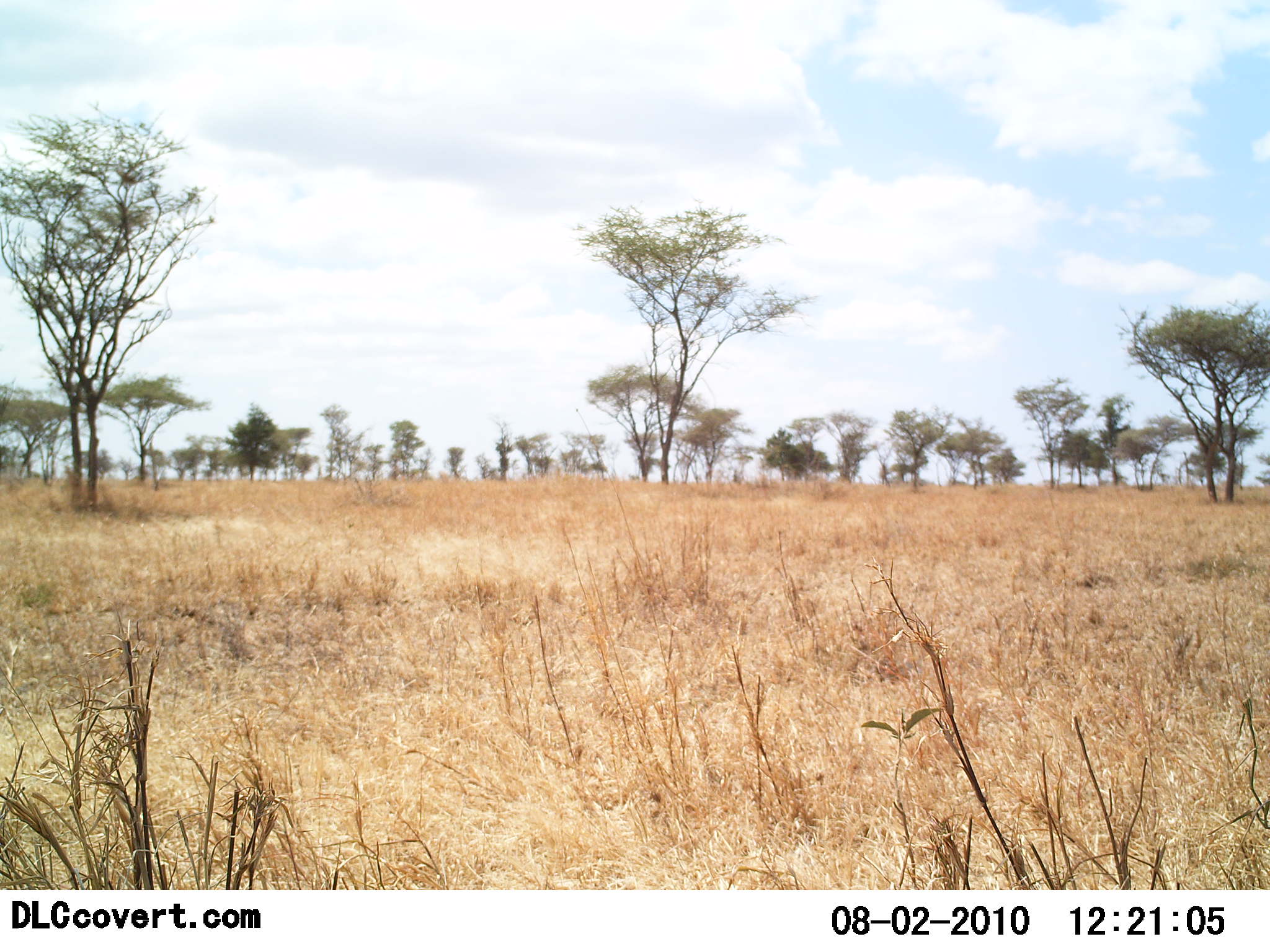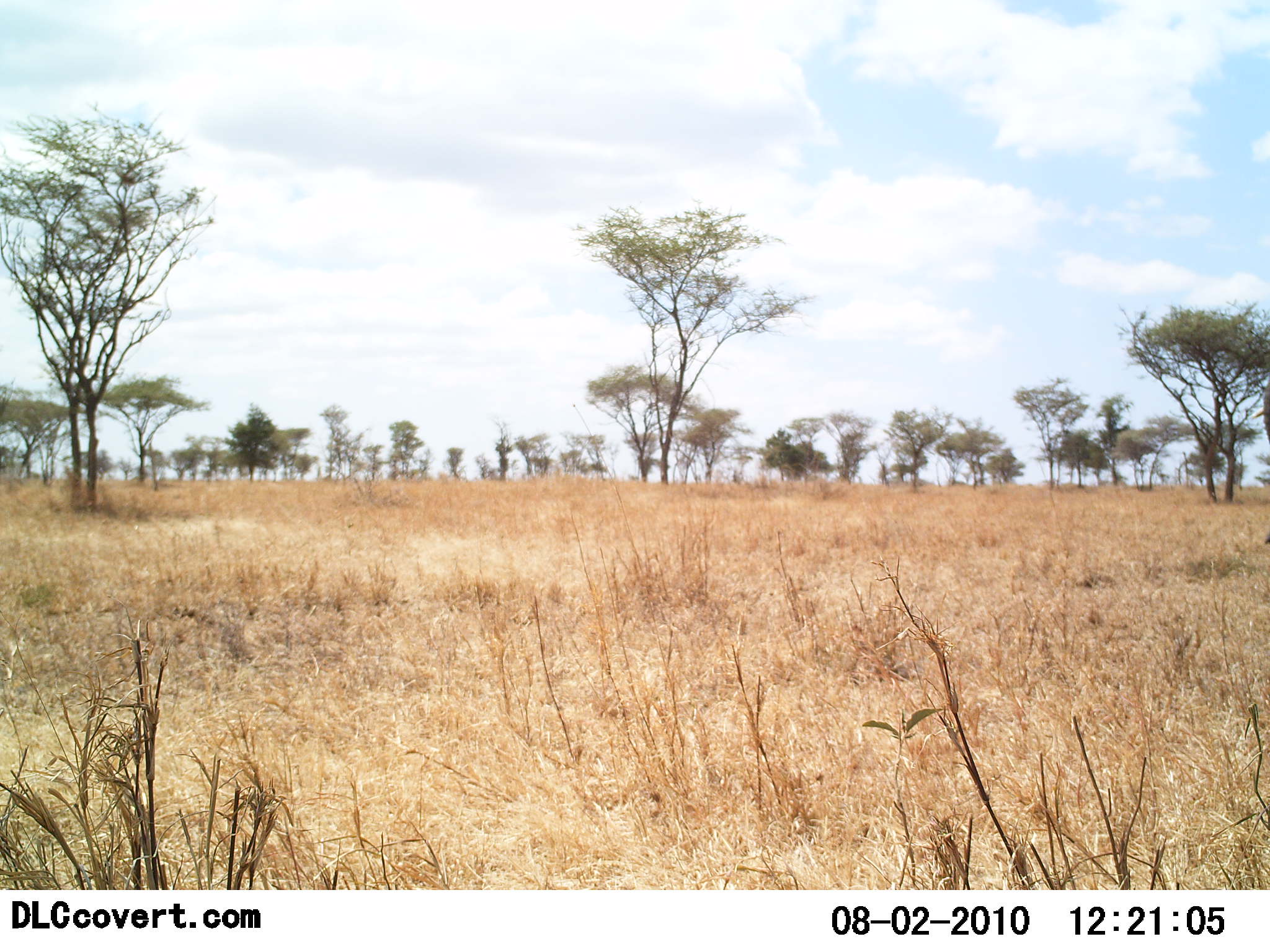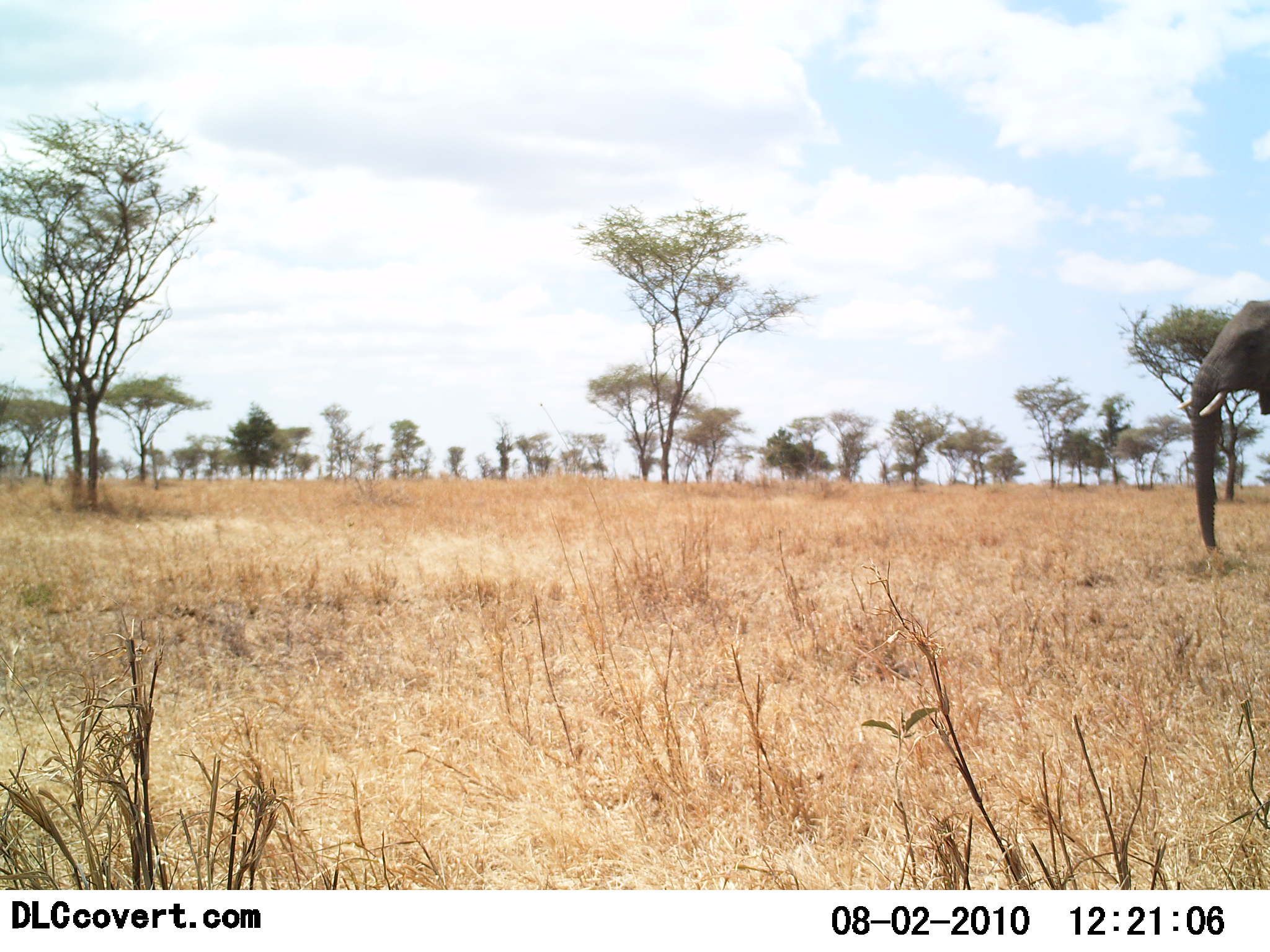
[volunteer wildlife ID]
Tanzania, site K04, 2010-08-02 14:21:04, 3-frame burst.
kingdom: Animalia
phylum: Chordata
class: Mammalia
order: Proboscidea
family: Elephantidae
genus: Loxodonta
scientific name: Loxodonta africana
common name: african bush elephant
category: elephant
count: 1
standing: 9%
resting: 0%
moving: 100%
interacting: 0%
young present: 0%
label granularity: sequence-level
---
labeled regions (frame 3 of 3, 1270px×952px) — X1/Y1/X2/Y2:
animal: 1177/296/1270/556